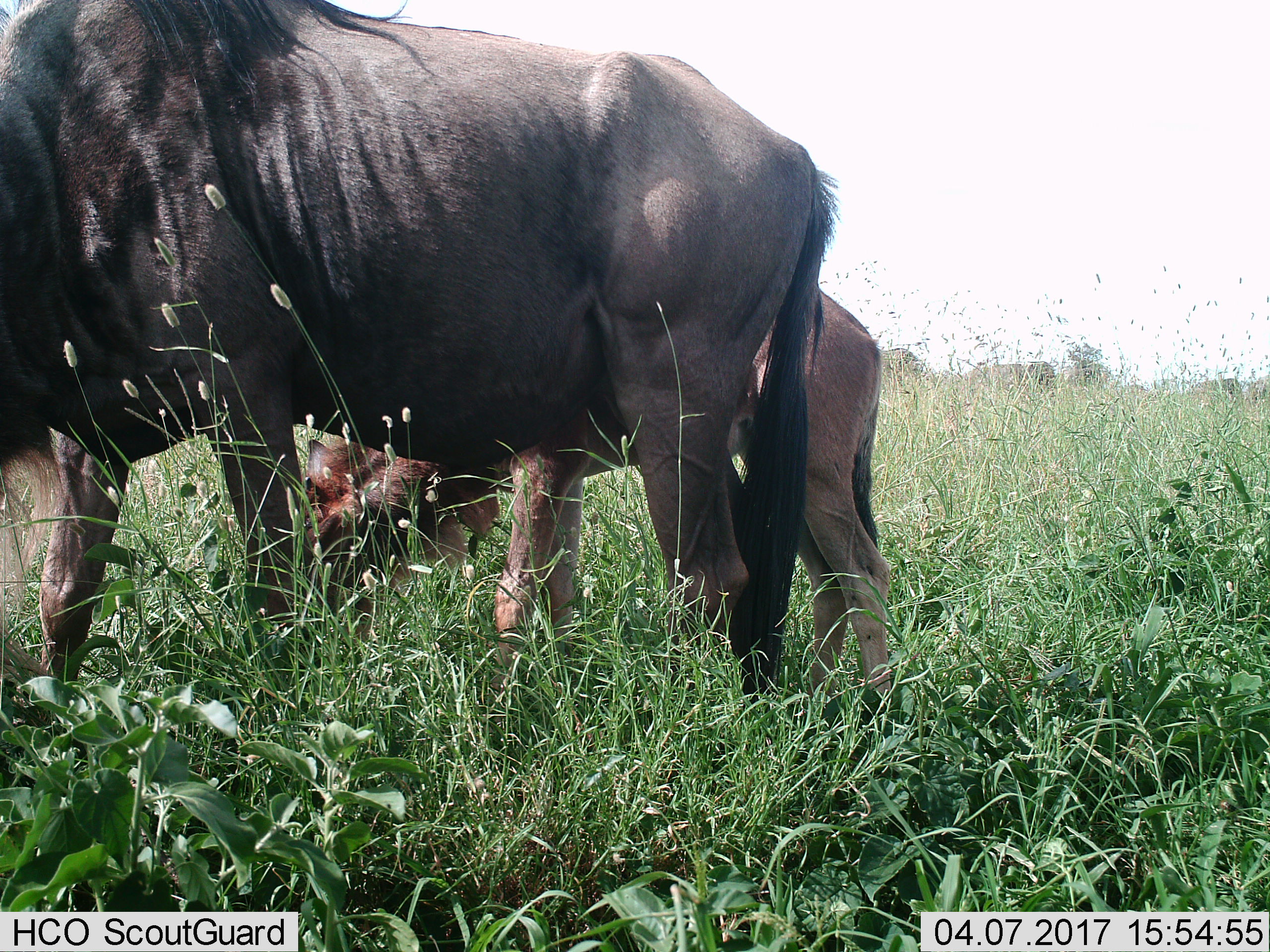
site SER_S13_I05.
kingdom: Animalia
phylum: Chordata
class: Mammalia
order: Artiodactyla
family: Bovidae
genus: Connochaetes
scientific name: Connochaetes taurinus taurinus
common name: blue wildebeest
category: wildebeestblue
Wildebeestblue (blue wildebeest) (Connochaetes taurinus taurinus), count 2. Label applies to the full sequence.